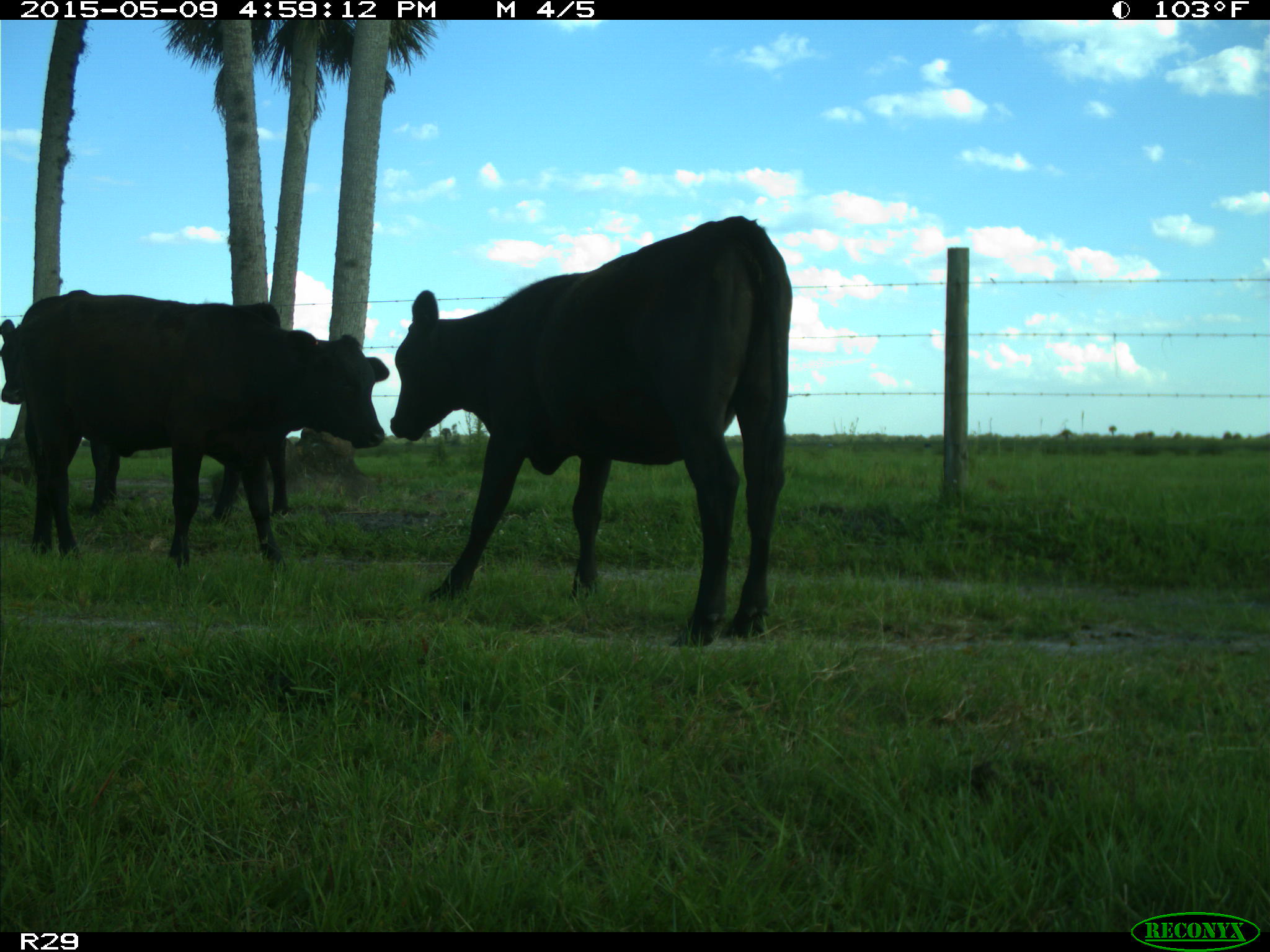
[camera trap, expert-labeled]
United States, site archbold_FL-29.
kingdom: Animalia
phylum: Chordata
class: Mammalia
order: Artiodactyla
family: Bovidae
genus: Bos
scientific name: Bos taurus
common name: domestic cow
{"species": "Bos taurus (domestic cow)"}